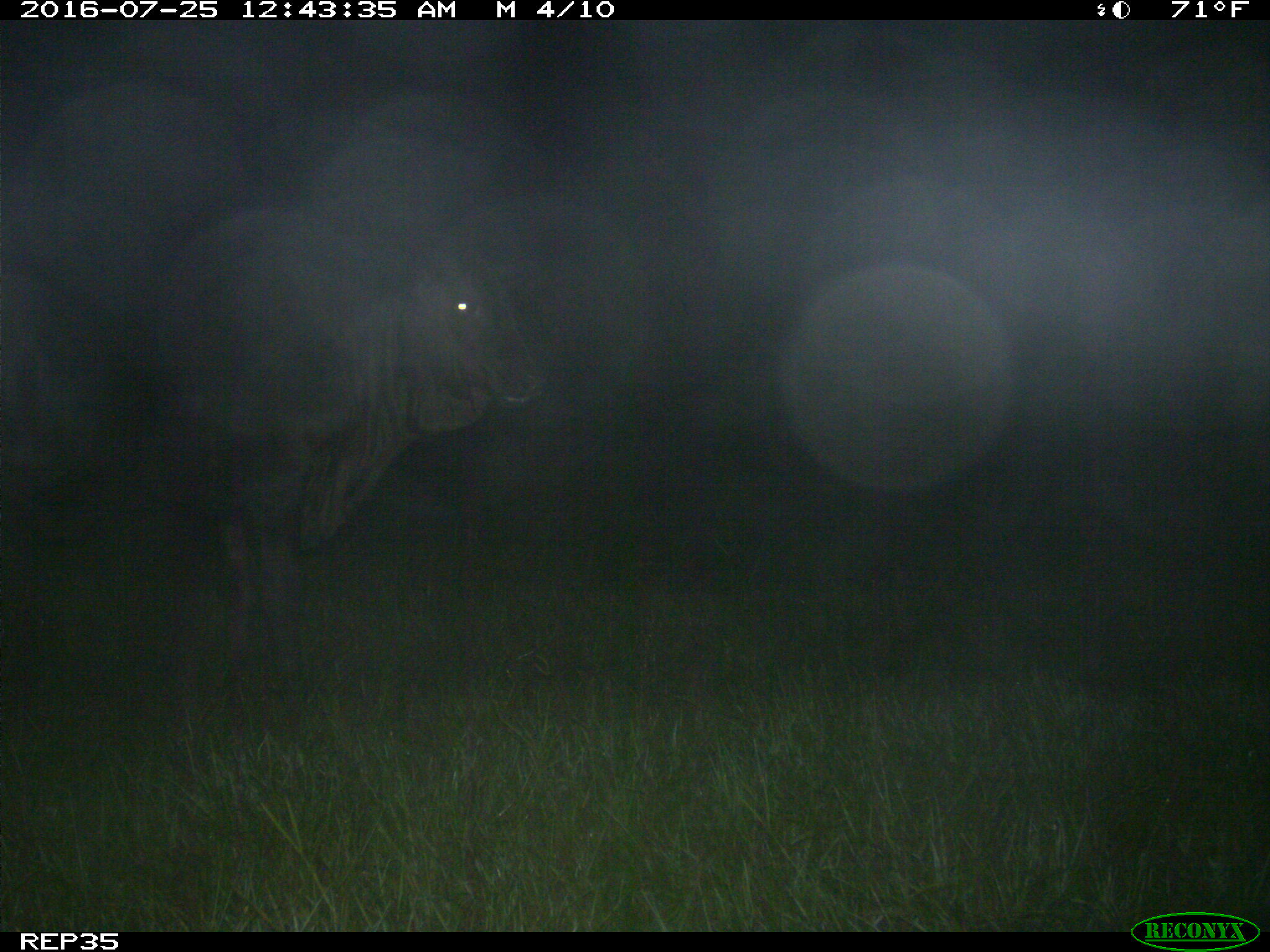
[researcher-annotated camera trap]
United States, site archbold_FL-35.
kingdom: Animalia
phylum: Chordata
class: Mammalia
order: Artiodactyla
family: Bovidae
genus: Bos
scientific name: Bos taurus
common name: domestic cow